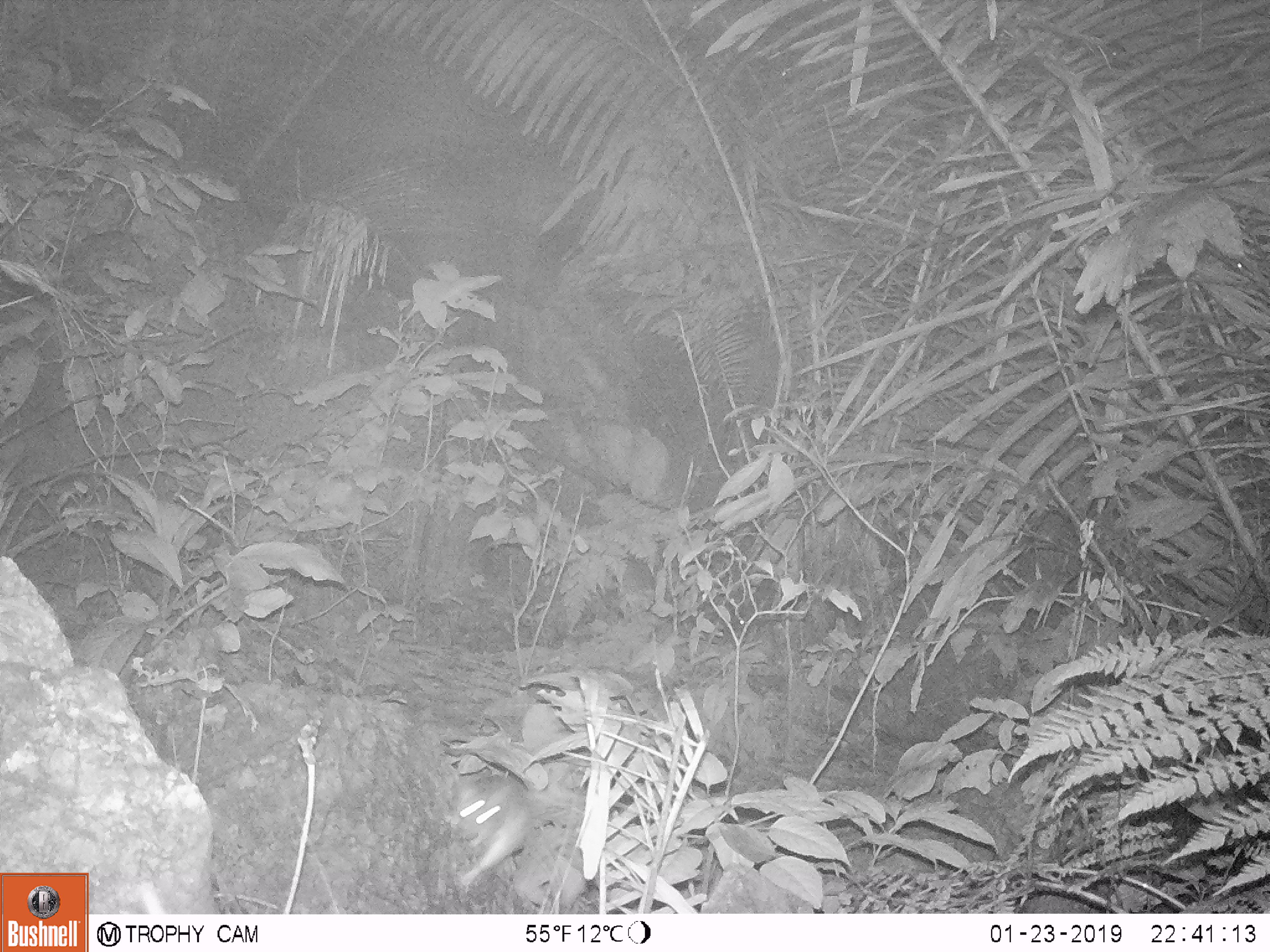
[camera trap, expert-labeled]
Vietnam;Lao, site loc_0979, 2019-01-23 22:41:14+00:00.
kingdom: Animalia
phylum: Chordata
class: Mammalia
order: Rodentia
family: Muridae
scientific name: Muridae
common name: old-world mice and rats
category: unidentified murid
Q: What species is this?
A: Unidentified murid (old-world mice and rats) (Muridae).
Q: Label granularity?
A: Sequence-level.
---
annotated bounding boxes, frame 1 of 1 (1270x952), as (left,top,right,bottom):
unidentified murid: (450,774,532,885)